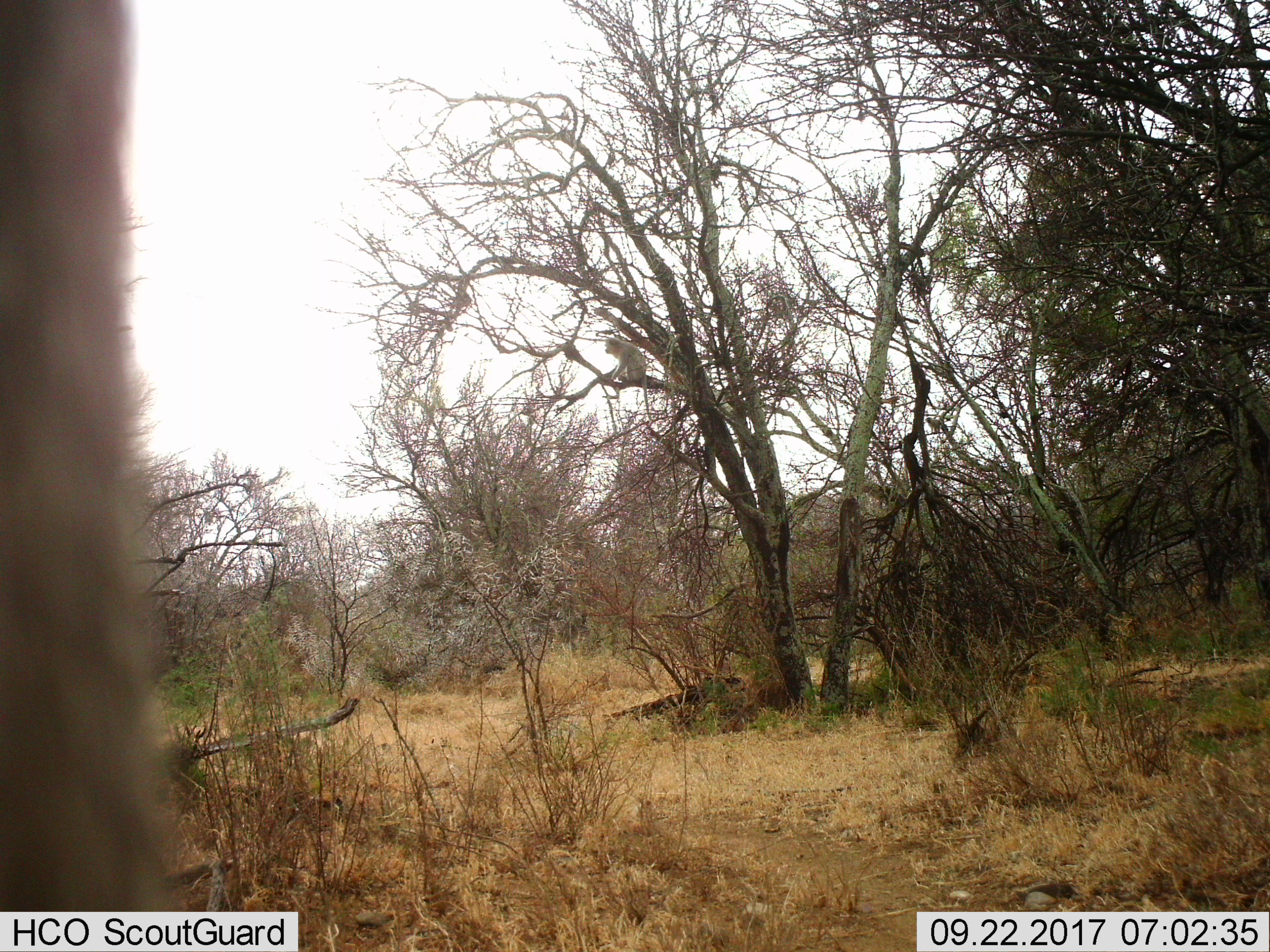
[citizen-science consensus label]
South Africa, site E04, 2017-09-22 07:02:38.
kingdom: Animalia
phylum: Chordata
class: Mammalia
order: Primates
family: Cercopithecidae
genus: Chlorocebus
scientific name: Chlorocebus pygerythrus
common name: vervet monkey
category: monkeyvervet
Monkeyvervet (vervet monkey) (Chlorocebus pygerythrus), count 2. Behavior (volunteer vote fractions): standing 0%, resting 100%, moving 0%, interacting 0%. Young present (vote fraction): 0%. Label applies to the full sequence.